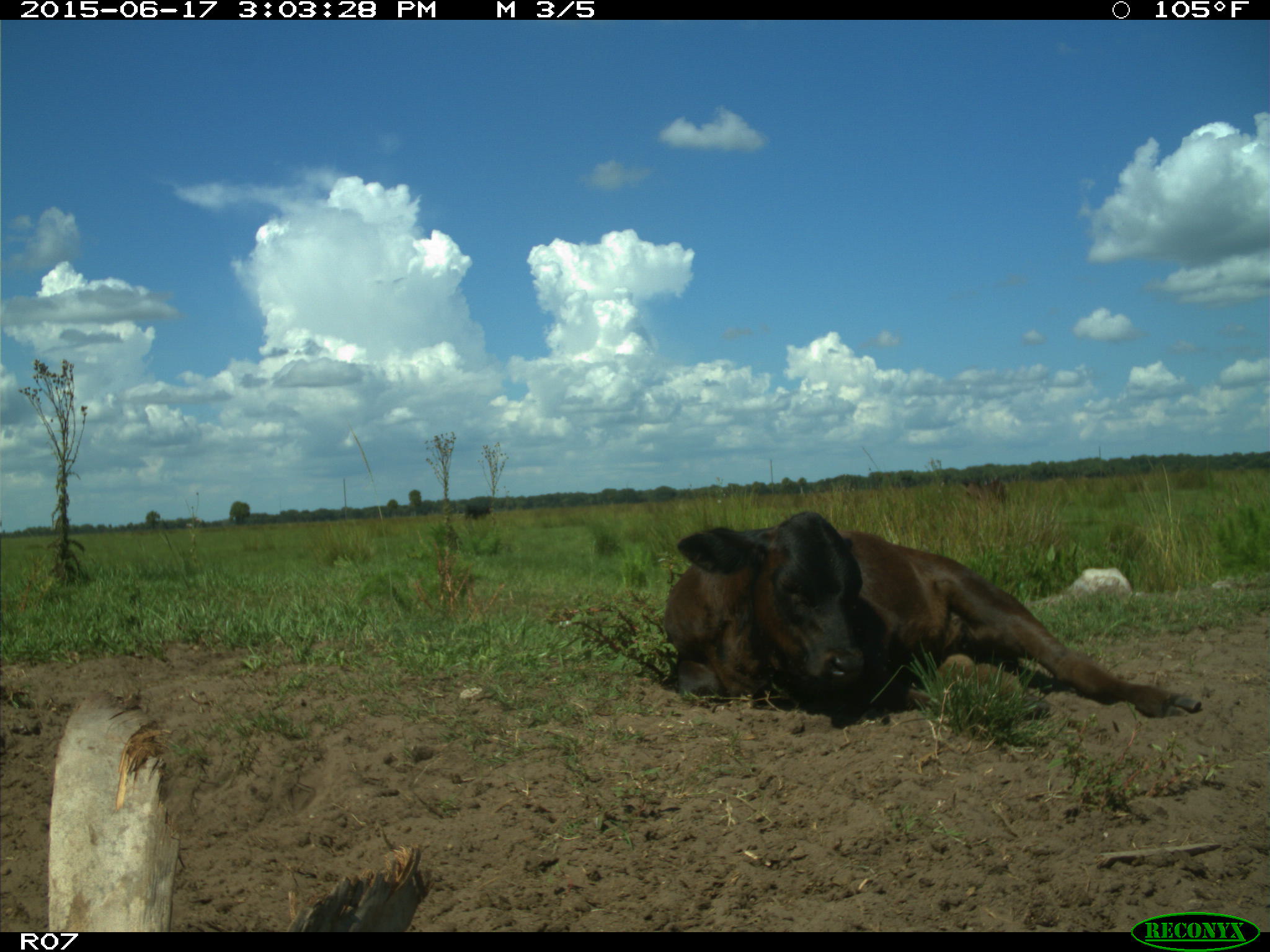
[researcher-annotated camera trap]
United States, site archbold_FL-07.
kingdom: Animalia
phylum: Chordata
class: Mammalia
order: Artiodactyla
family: Bovidae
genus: Bos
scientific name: Bos taurus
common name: domestic cow